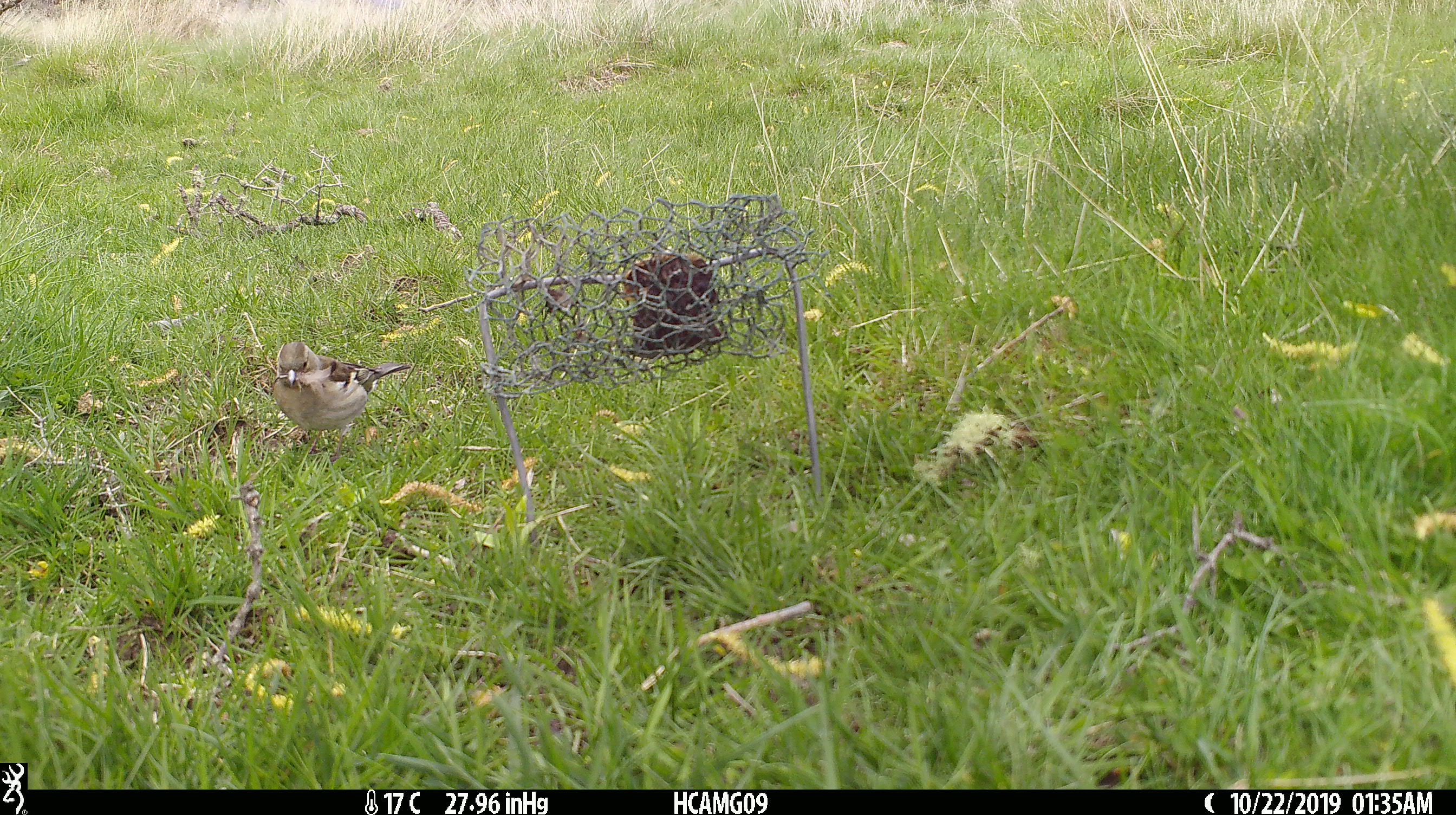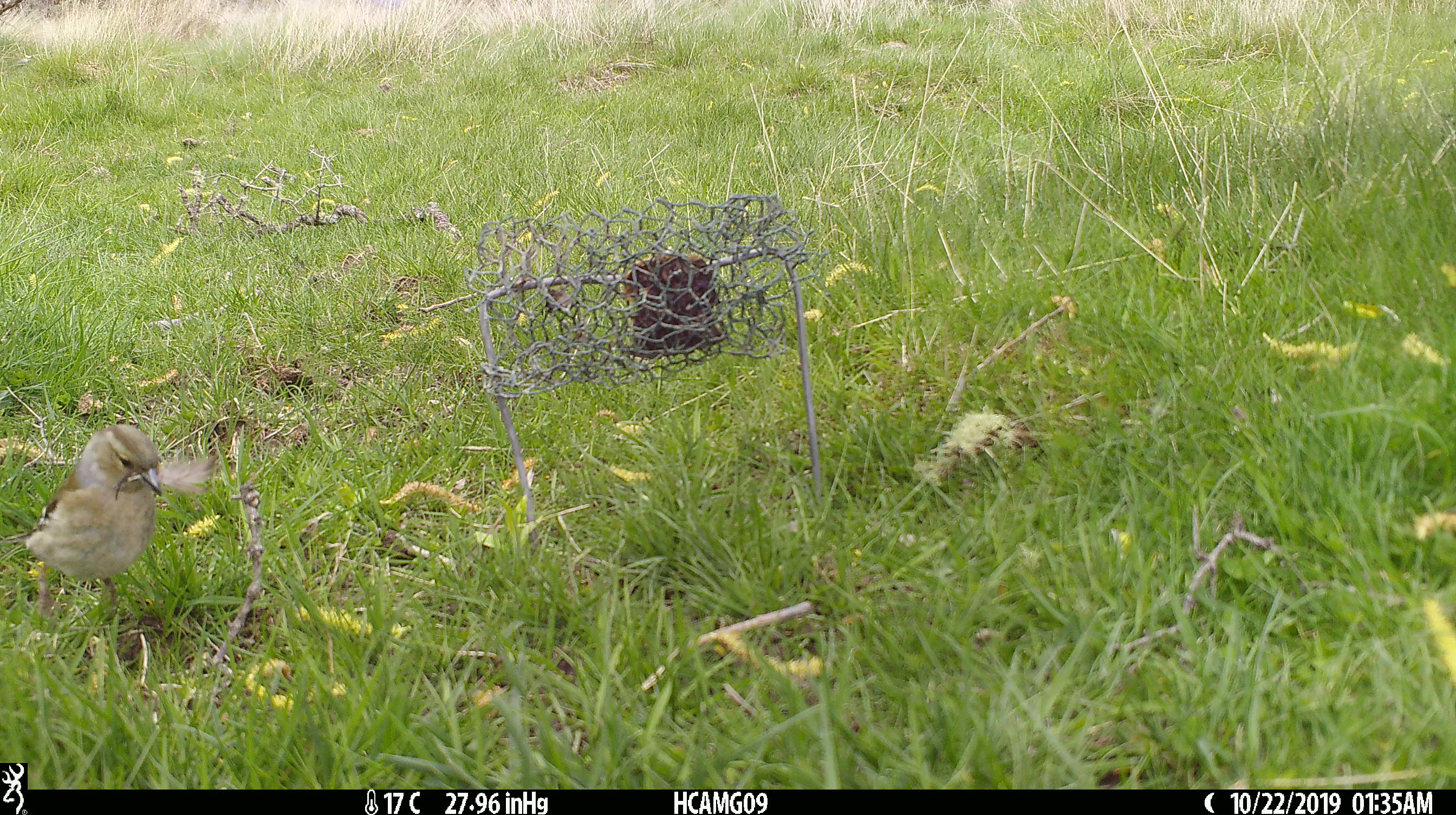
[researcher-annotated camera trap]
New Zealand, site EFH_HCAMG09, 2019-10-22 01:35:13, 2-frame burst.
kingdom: Animalia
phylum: Chordata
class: Aves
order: Passeriformes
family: Fringillidae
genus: Fringilla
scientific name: Fringilla coelebs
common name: common chaffinch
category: chaffinch